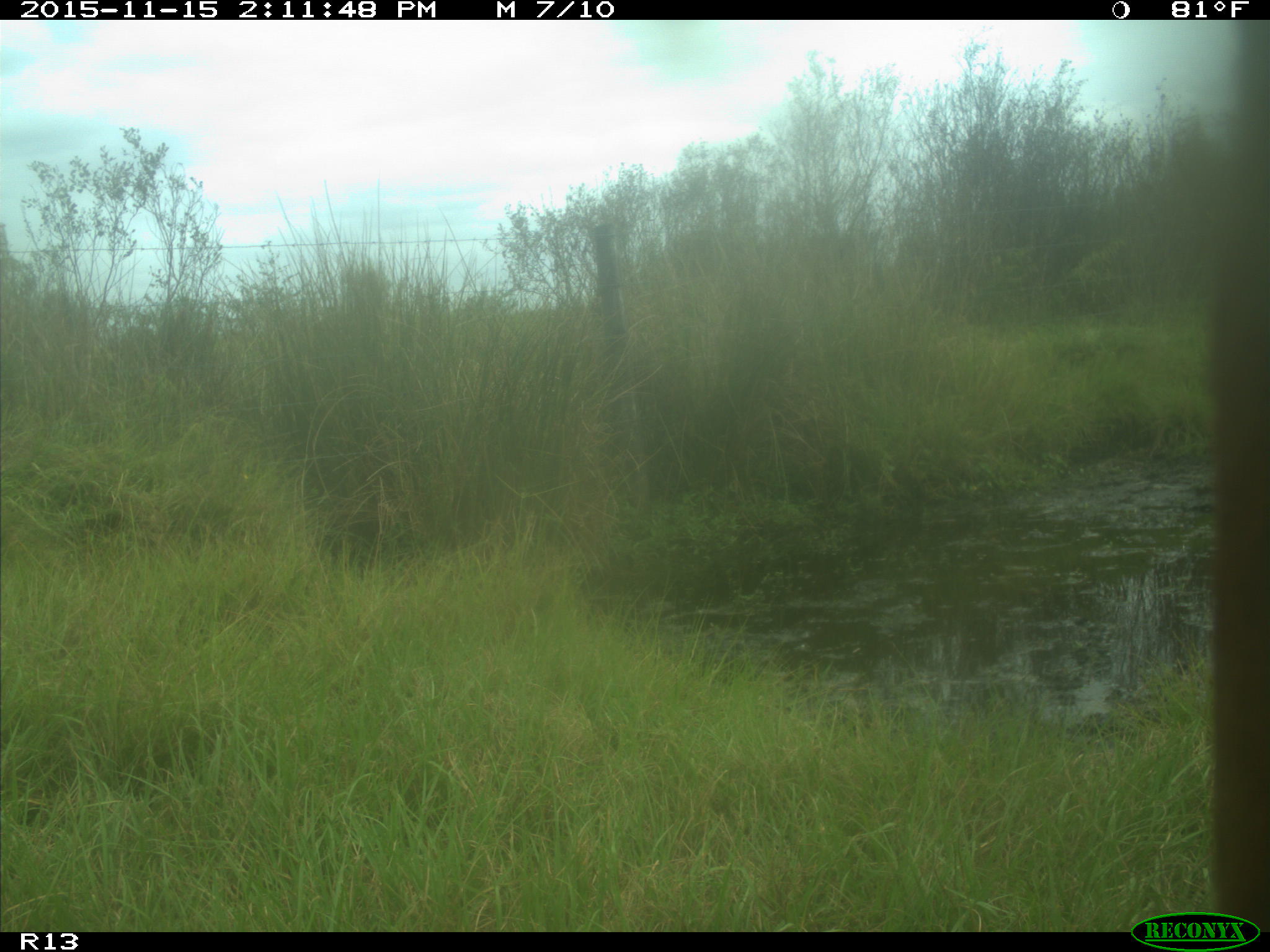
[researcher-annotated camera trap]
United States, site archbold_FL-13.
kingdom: Animalia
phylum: Chordata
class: Mammalia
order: Artiodactyla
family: Bovidae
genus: Bos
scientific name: Bos taurus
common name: domestic cow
Bos taurus (domestic cow).